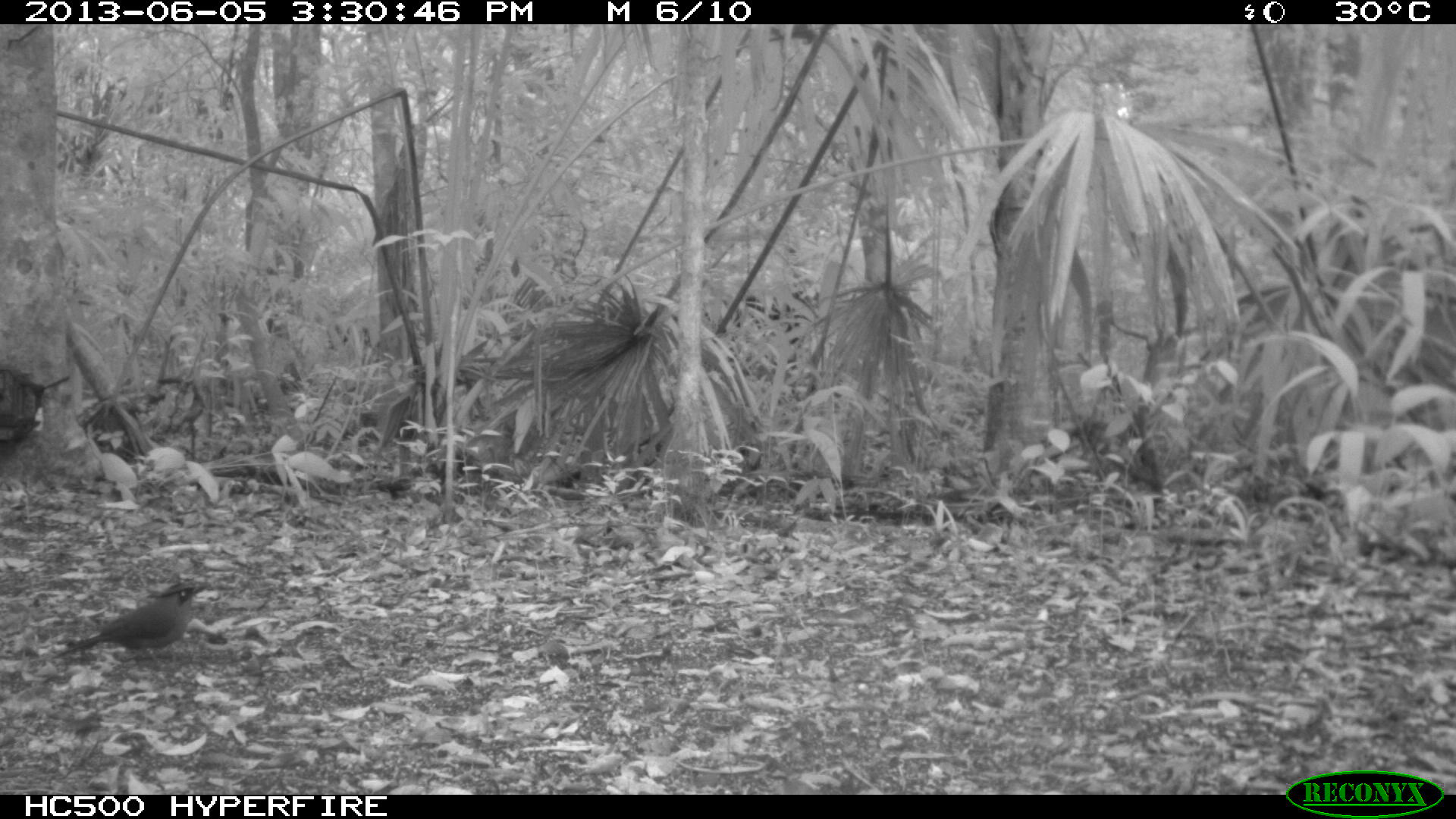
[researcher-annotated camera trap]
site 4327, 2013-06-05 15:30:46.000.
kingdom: Animalia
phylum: Chordata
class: Aves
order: Coraciiformes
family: Momotidae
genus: Momotus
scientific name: Momotus momota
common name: amazonian motmot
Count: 1.